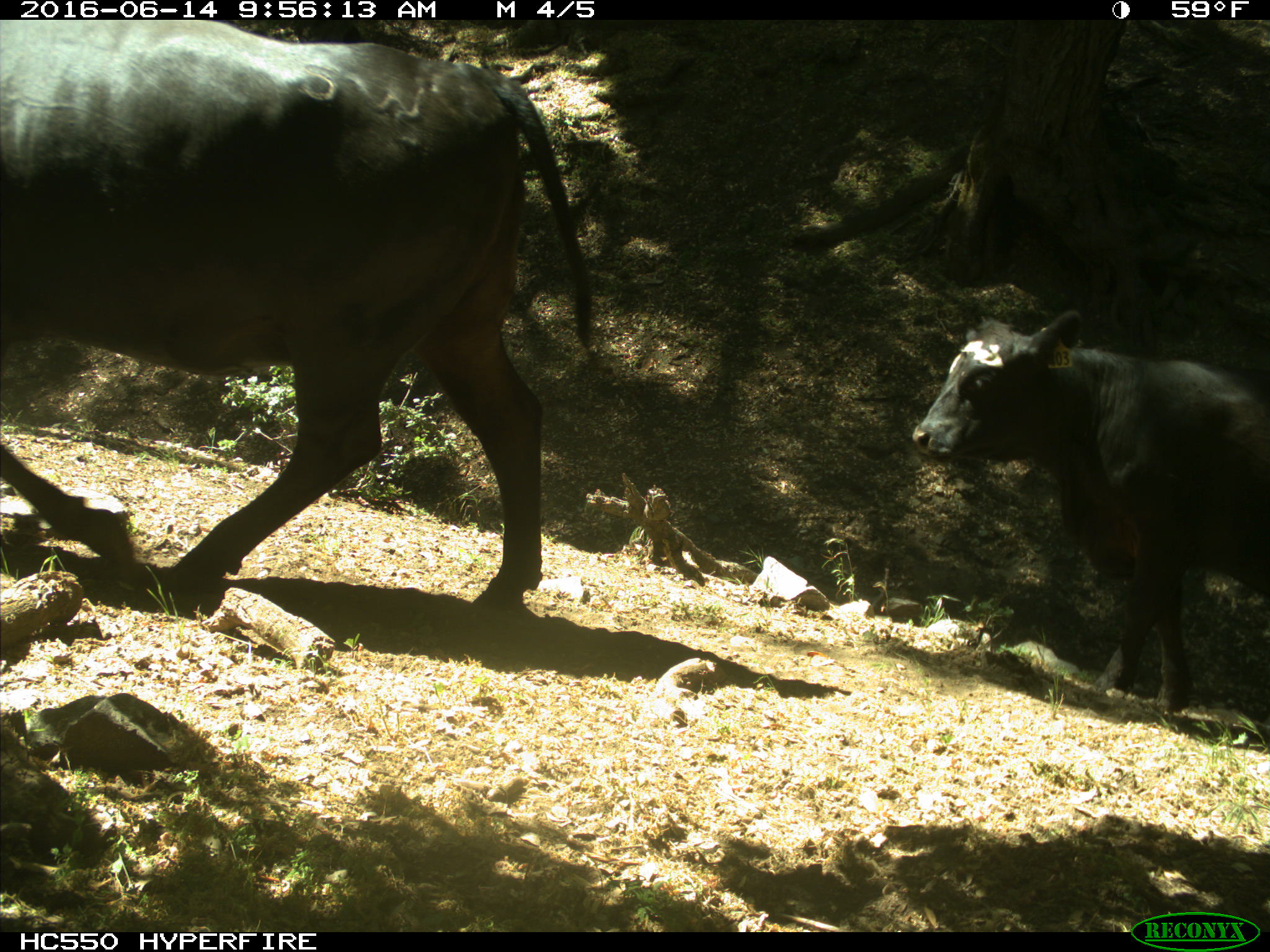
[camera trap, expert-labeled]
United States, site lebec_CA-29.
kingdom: Animalia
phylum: Chordata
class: Mammalia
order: Artiodactyla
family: Bovidae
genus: Bos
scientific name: Bos taurus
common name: domestic cow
Bos taurus (domestic cow).